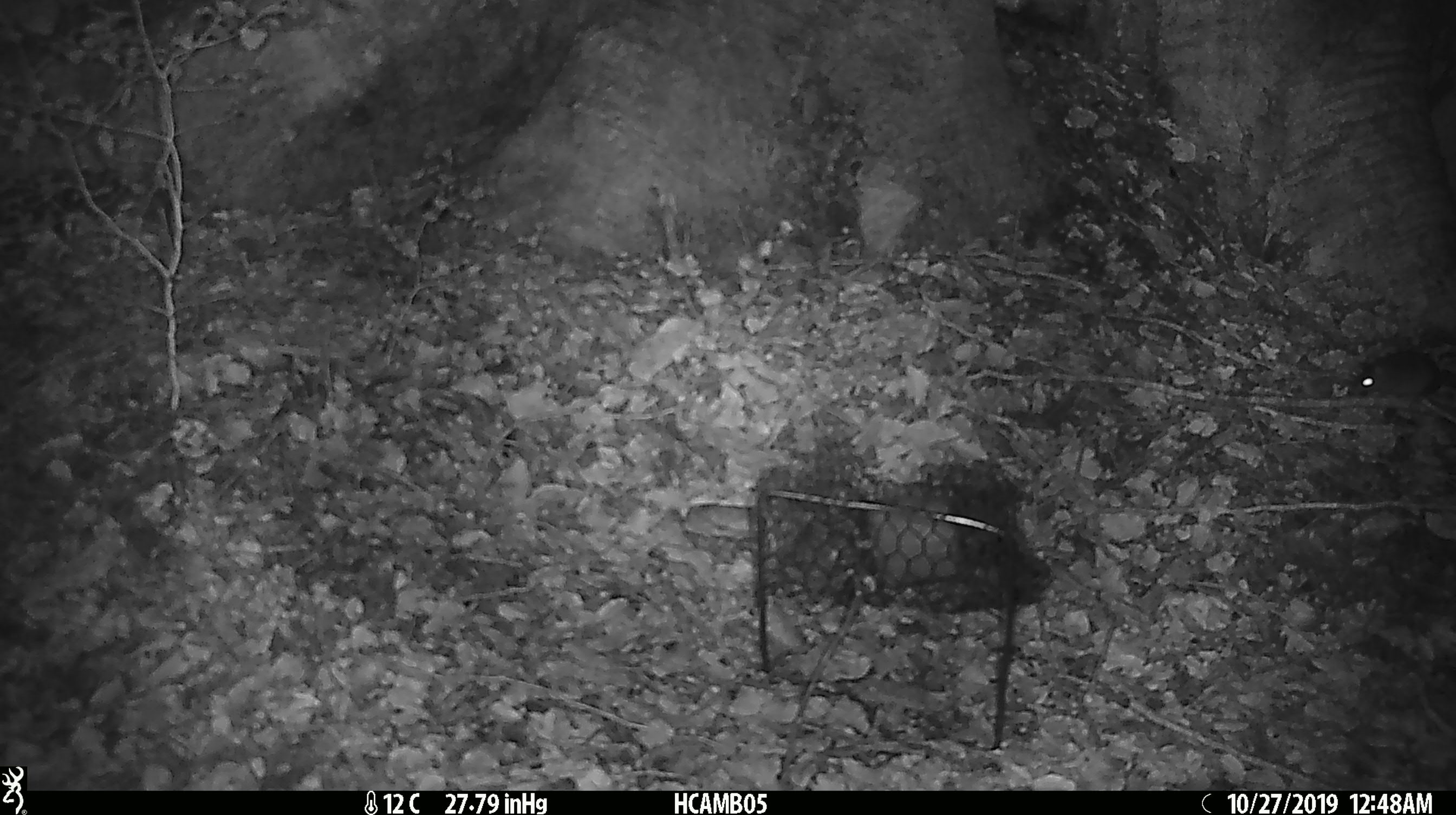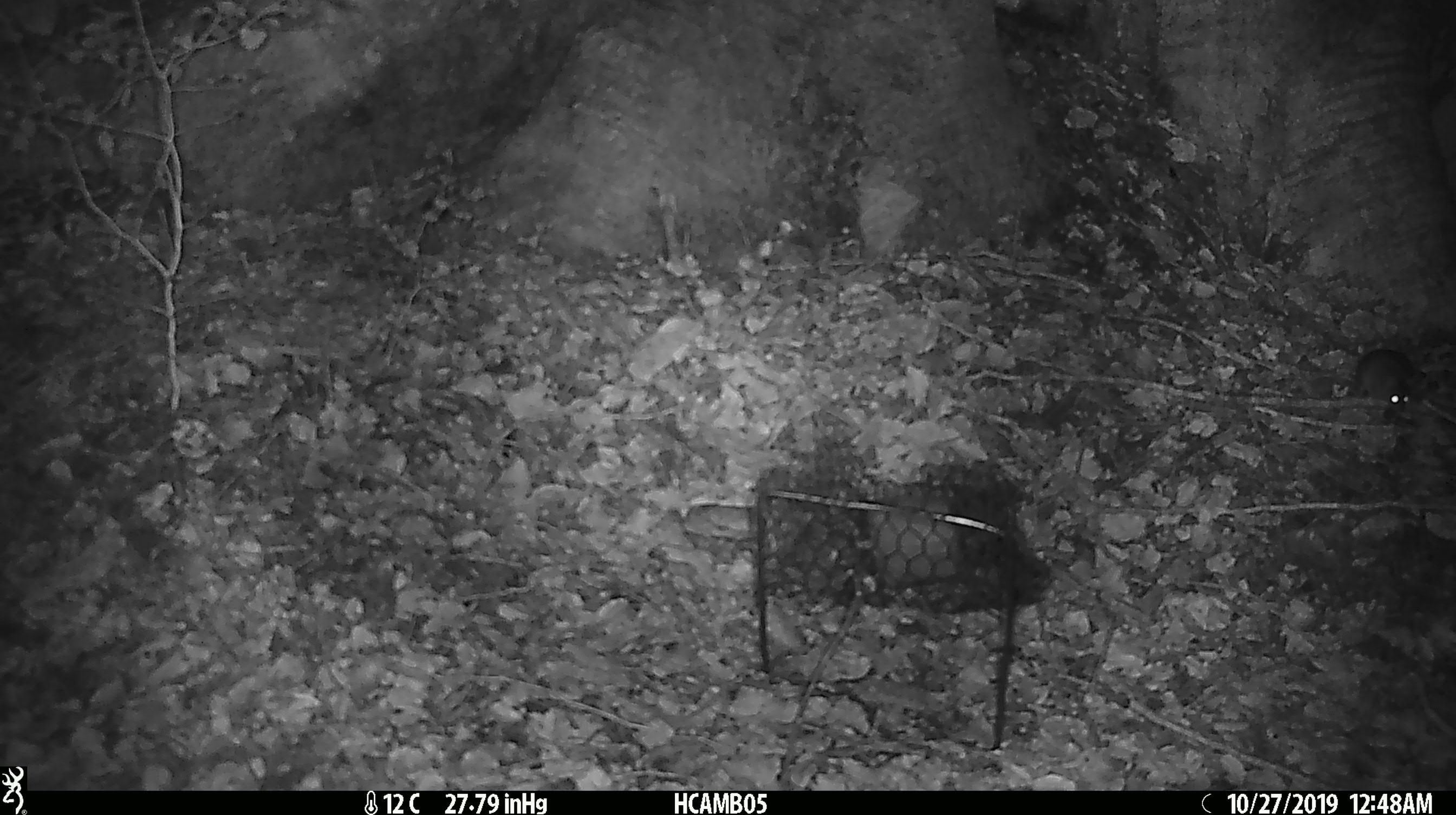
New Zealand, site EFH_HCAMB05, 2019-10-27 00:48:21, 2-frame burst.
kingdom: Animalia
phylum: Chordata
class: Mammalia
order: Rodentia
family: Muridae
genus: Mus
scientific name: Mus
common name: mouse